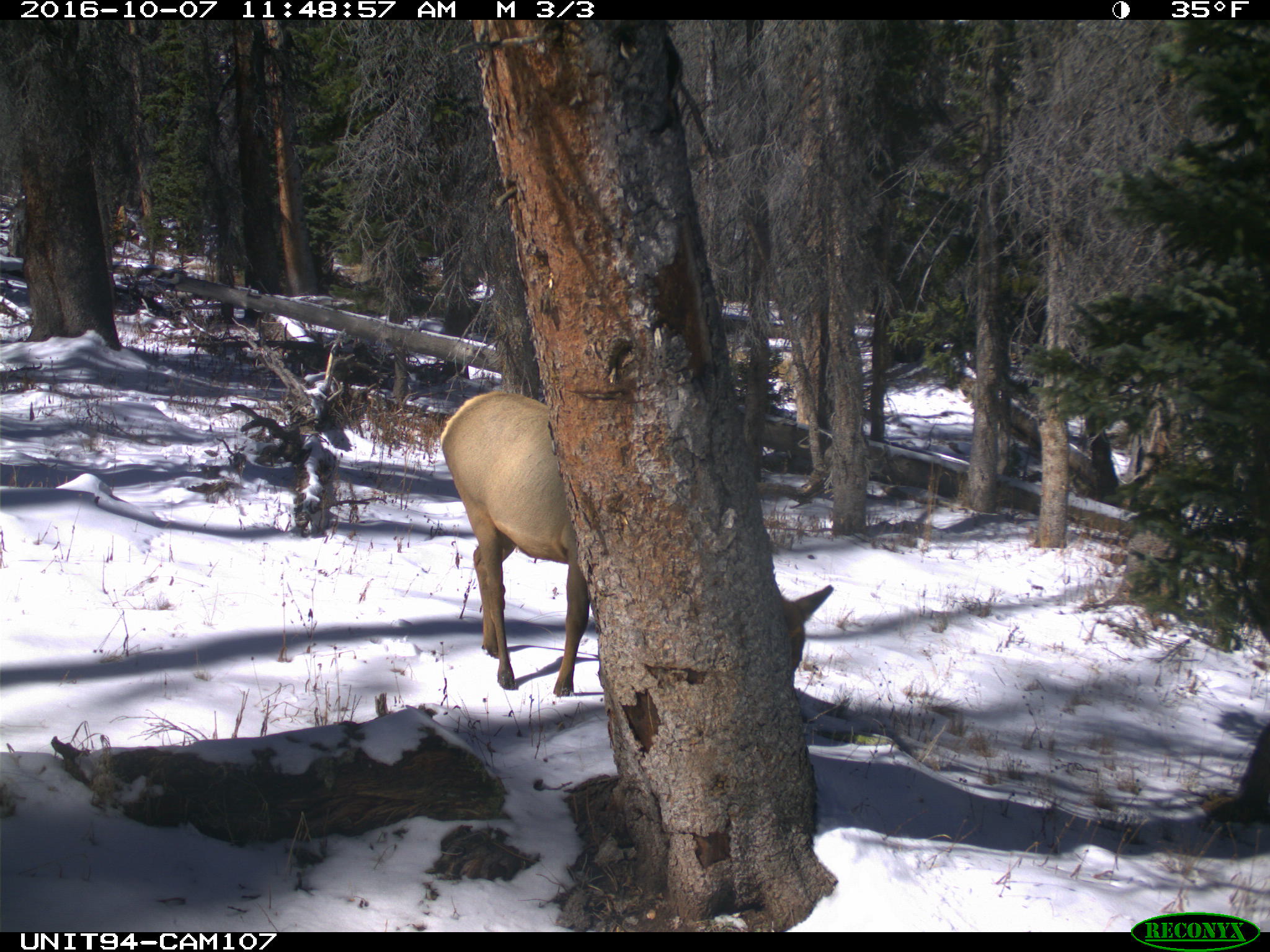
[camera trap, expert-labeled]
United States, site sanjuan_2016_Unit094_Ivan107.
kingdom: Animalia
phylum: Chordata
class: Mammalia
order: Artiodactyla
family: Cervidae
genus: Cervus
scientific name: Cervus elaphus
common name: red deer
Cervus elaphus (red deer).